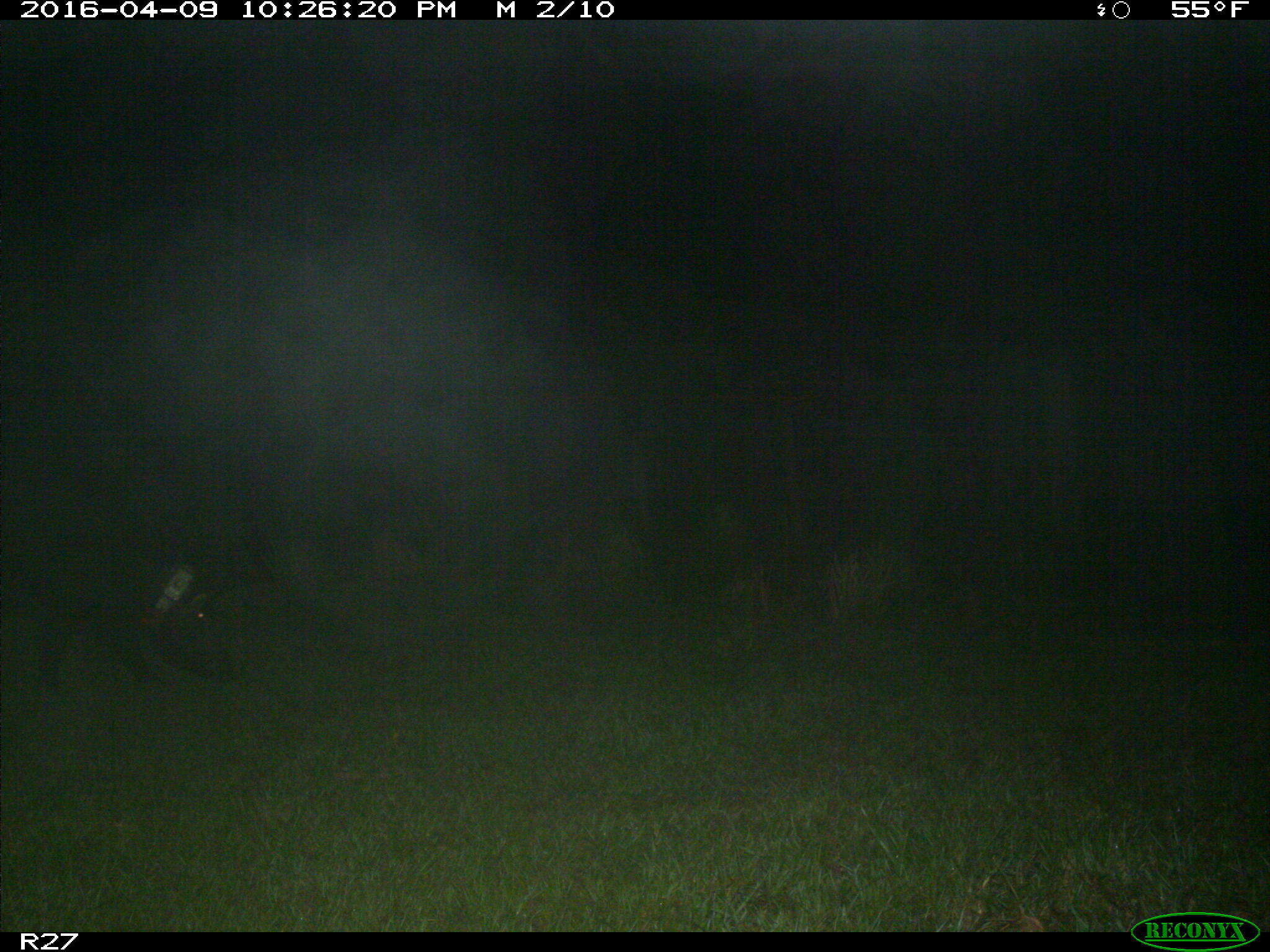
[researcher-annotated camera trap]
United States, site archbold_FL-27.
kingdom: Animalia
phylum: Chordata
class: Mammalia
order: Artiodactyla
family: Suidae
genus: Sus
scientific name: Sus scrofa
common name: wild boar